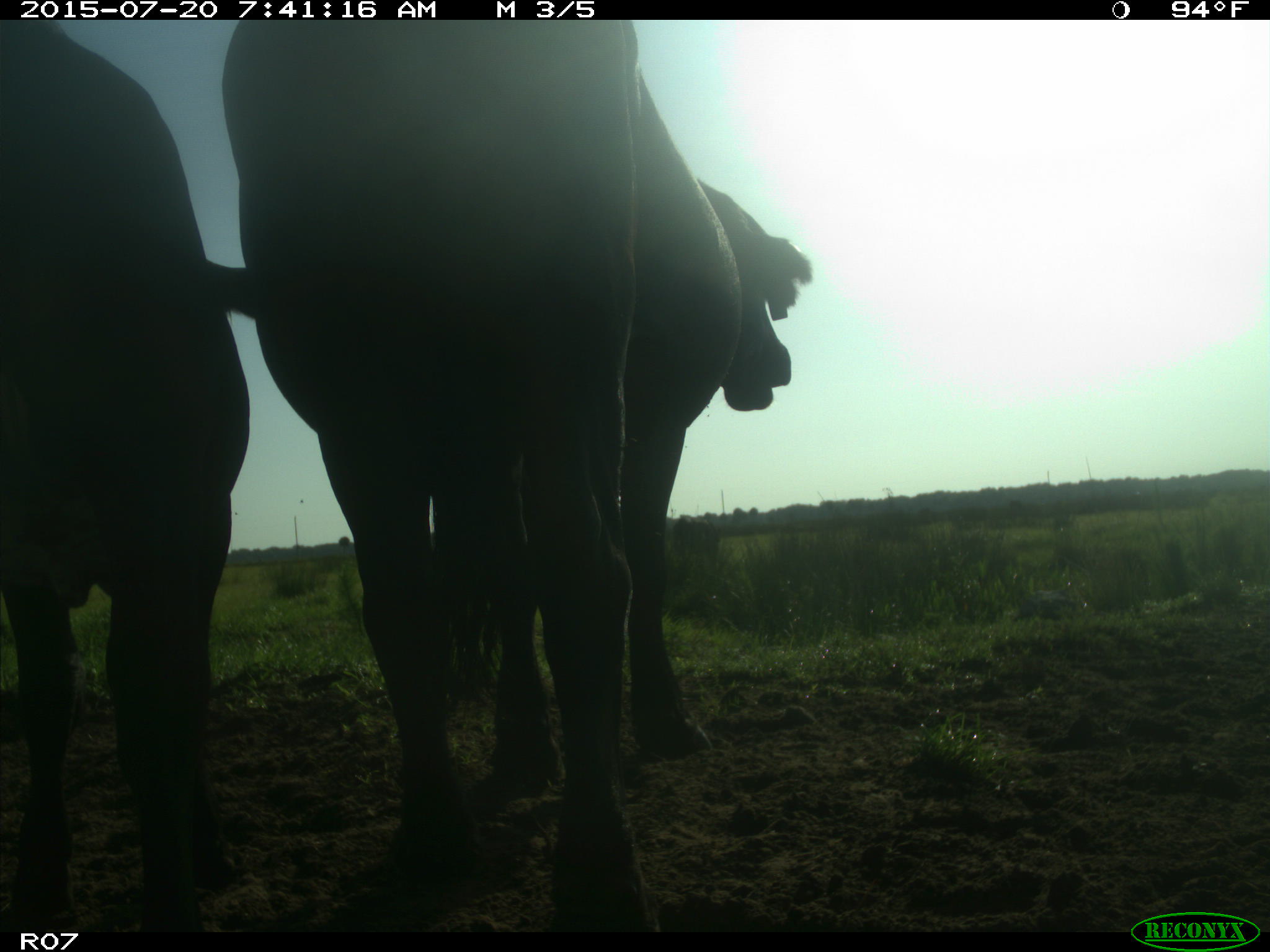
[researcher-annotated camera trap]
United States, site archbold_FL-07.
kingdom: Animalia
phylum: Chordata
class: Mammalia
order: Artiodactyla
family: Bovidae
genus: Bos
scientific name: Bos taurus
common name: domestic cow